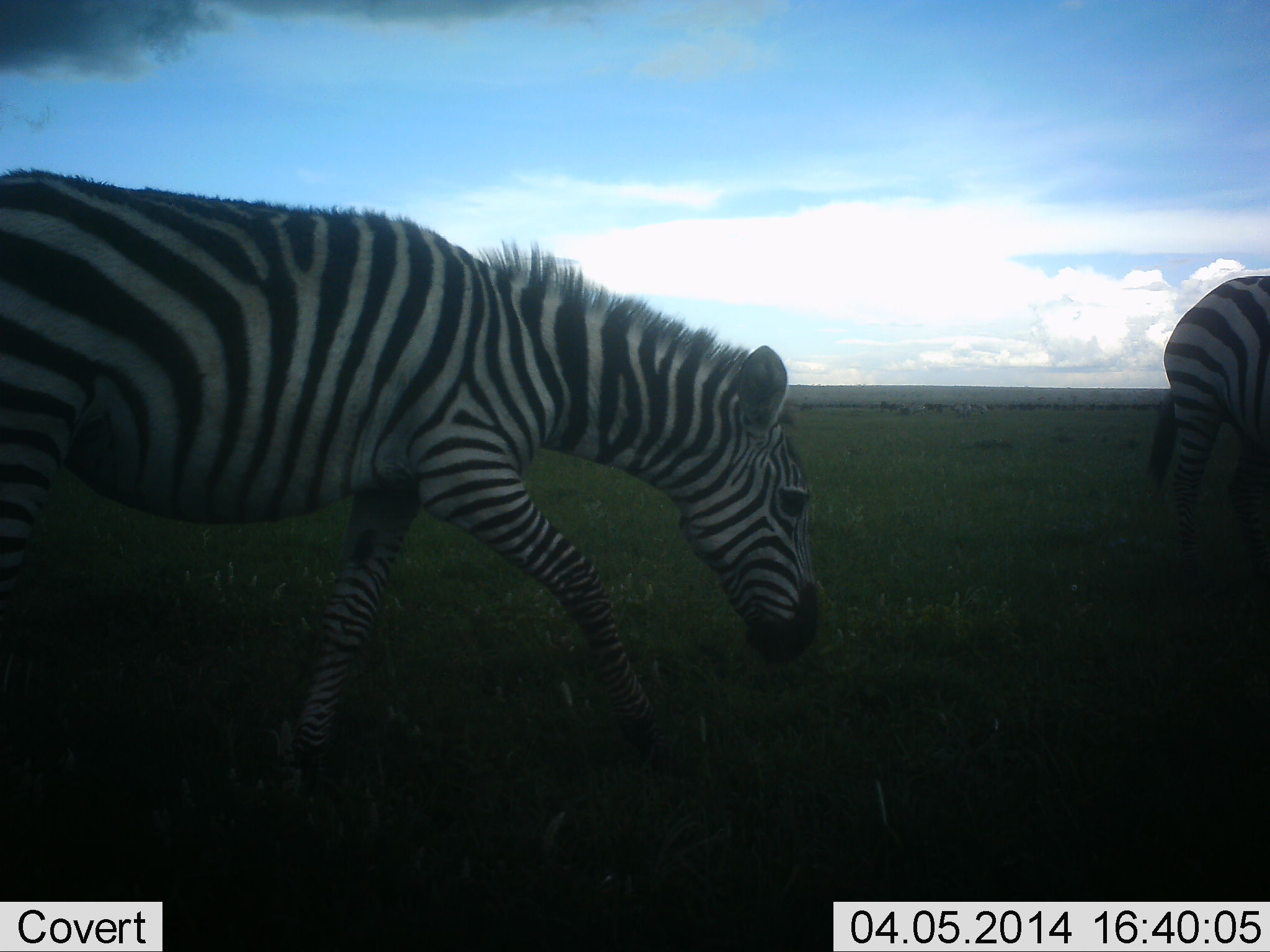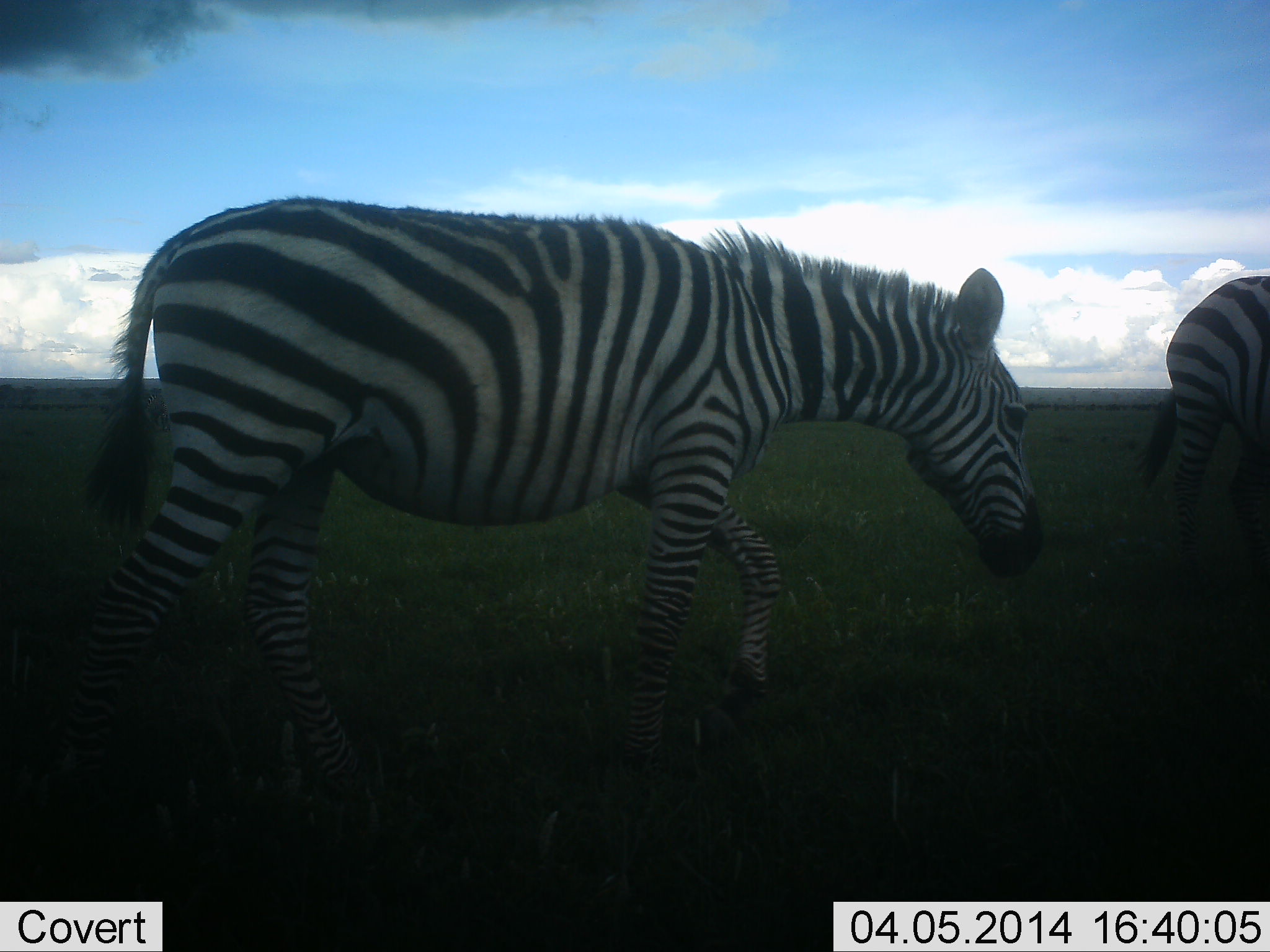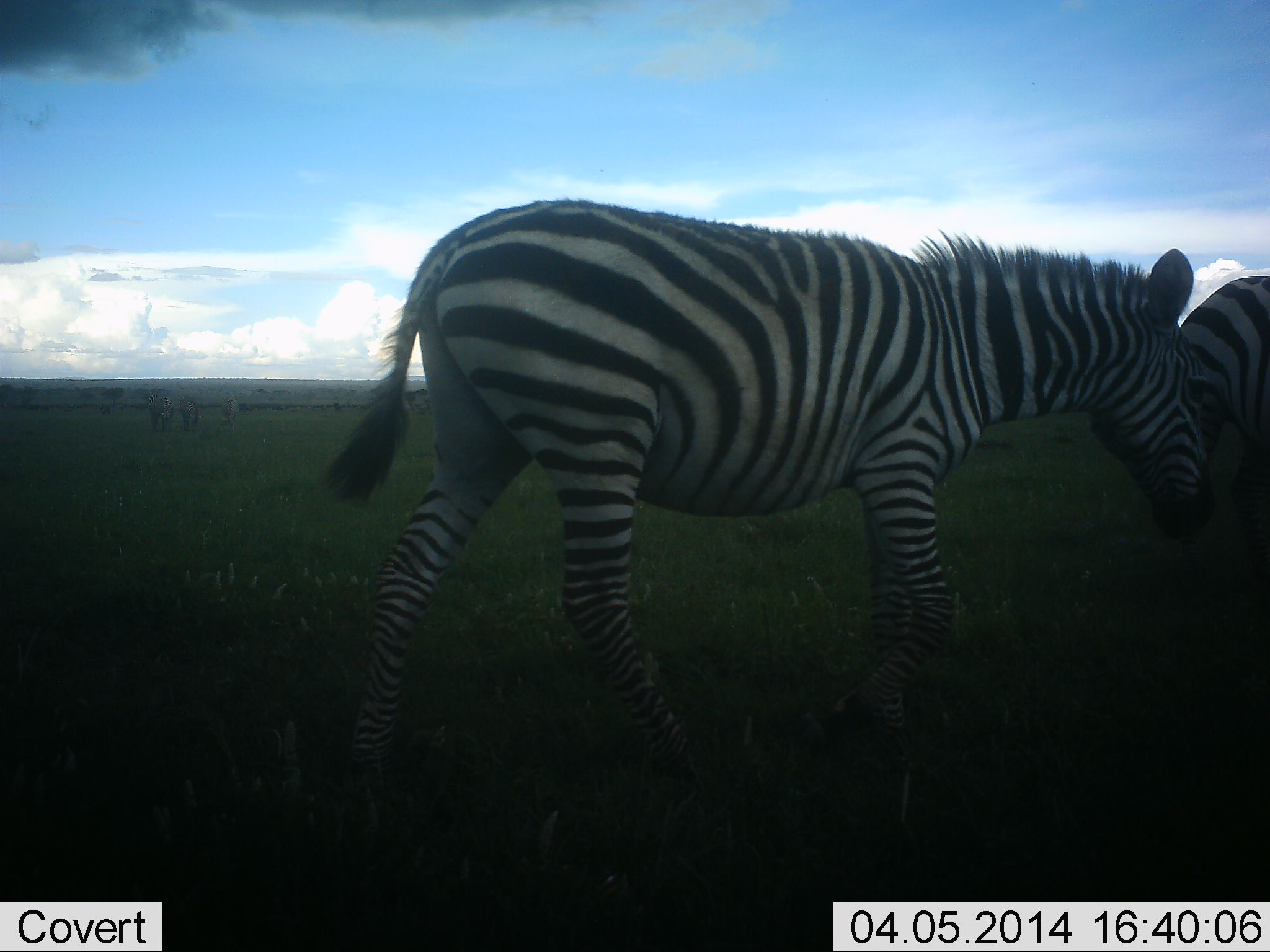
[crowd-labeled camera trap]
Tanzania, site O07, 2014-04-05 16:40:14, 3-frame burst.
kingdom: Animalia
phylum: Chordata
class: Mammalia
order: Perissodactyla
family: Equidae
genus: Equus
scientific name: Equus quagga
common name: plains zebra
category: zebra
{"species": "zebra (plains zebra) (Equus quagga)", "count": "2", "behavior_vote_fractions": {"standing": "50%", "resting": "0%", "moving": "100%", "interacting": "0%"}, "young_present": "10%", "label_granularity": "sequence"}